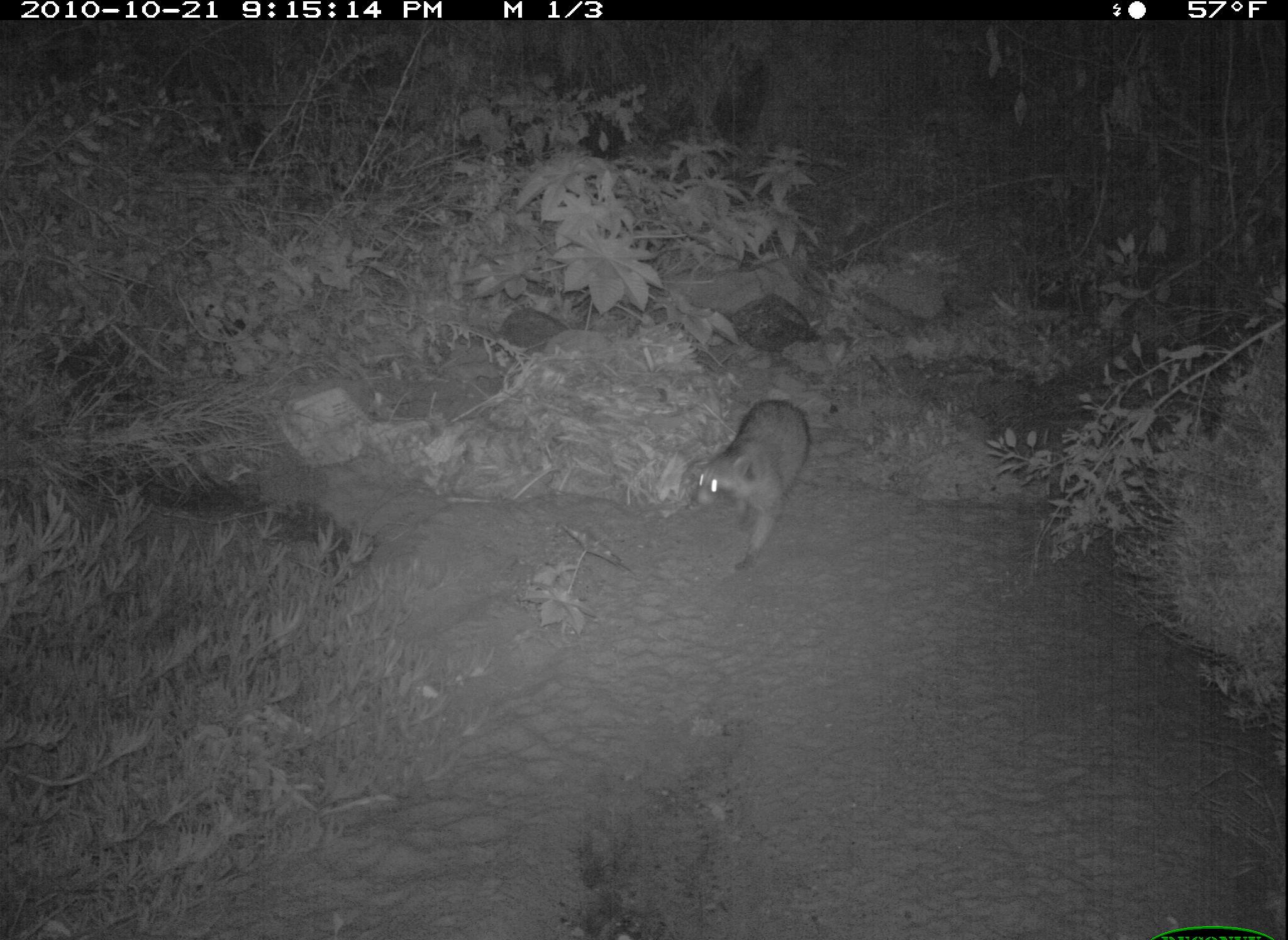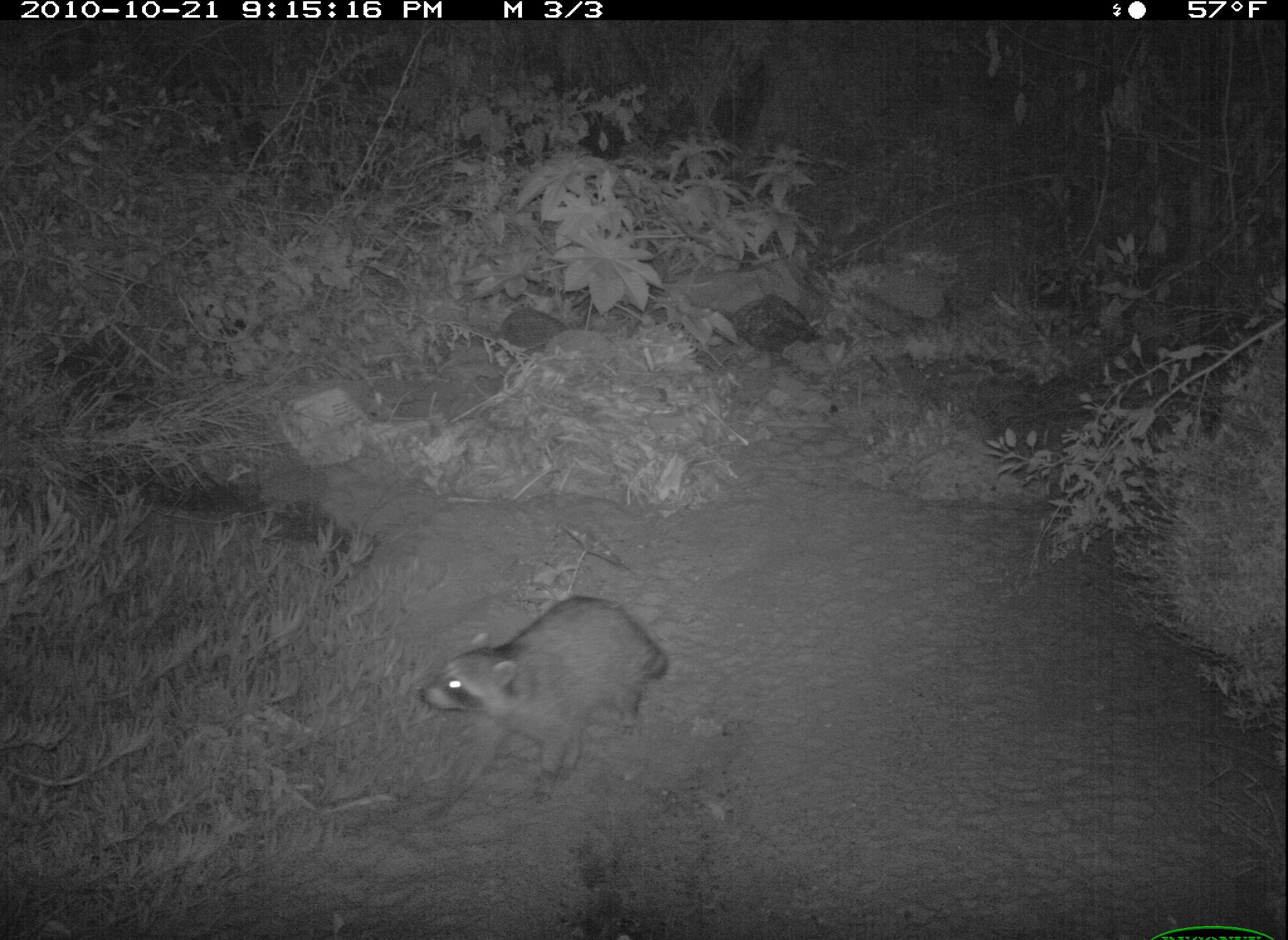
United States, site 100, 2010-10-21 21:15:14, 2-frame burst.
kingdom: Animalia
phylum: Chordata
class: Mammalia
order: Carnivora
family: Procyonidae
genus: Procyon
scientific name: Procyon lotor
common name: raccoon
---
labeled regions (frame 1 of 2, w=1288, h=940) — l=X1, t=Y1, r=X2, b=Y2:
raccoon: l=683, t=395, r=813, b=573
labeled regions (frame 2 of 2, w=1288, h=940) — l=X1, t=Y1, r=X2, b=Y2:
raccoon: l=417, t=593, r=678, b=796